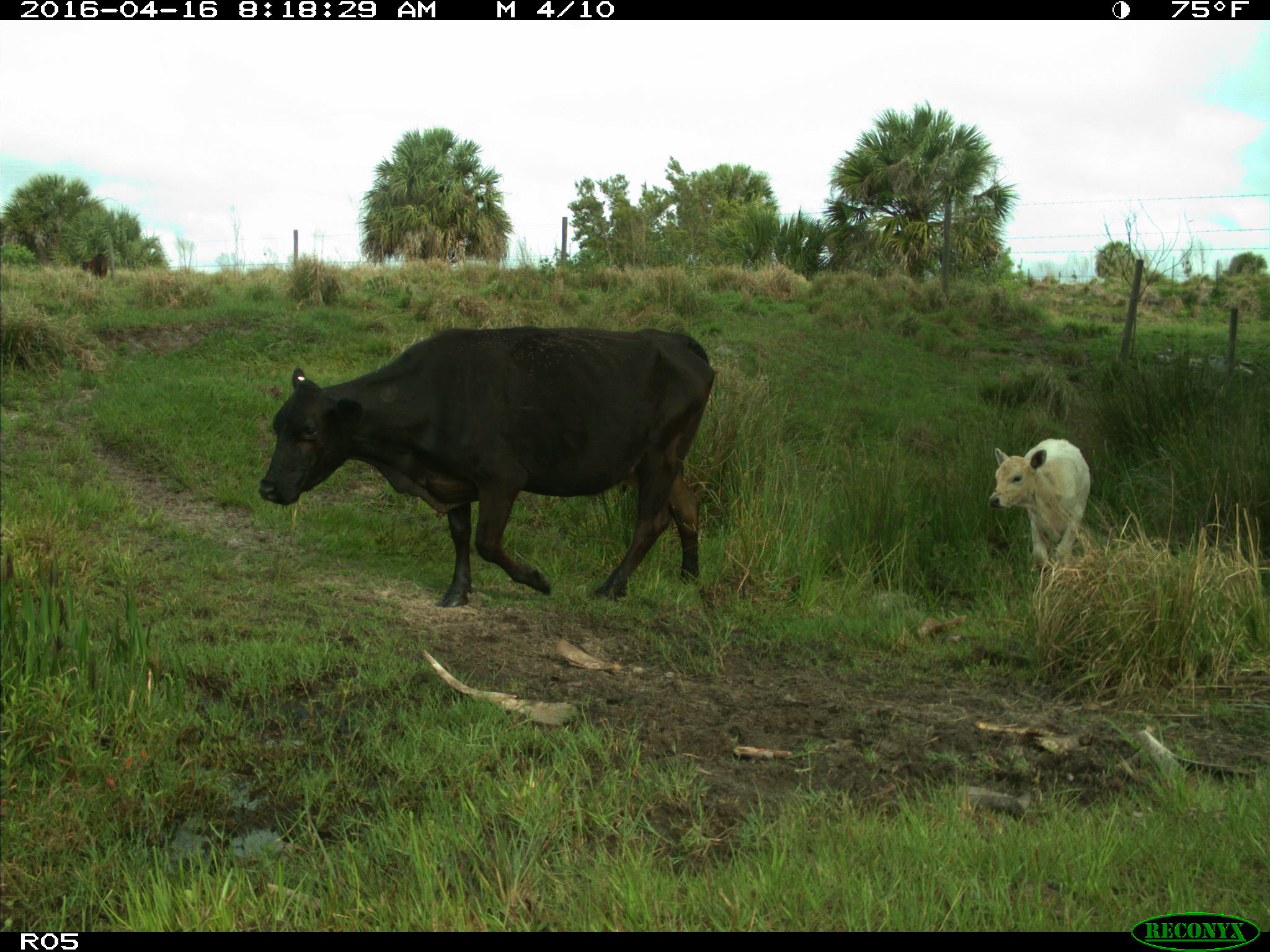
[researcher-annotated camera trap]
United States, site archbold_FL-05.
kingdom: Animalia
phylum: Chordata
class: Mammalia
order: Artiodactyla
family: Bovidae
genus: Bos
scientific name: Bos taurus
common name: domestic cow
Bos taurus (domestic cow).